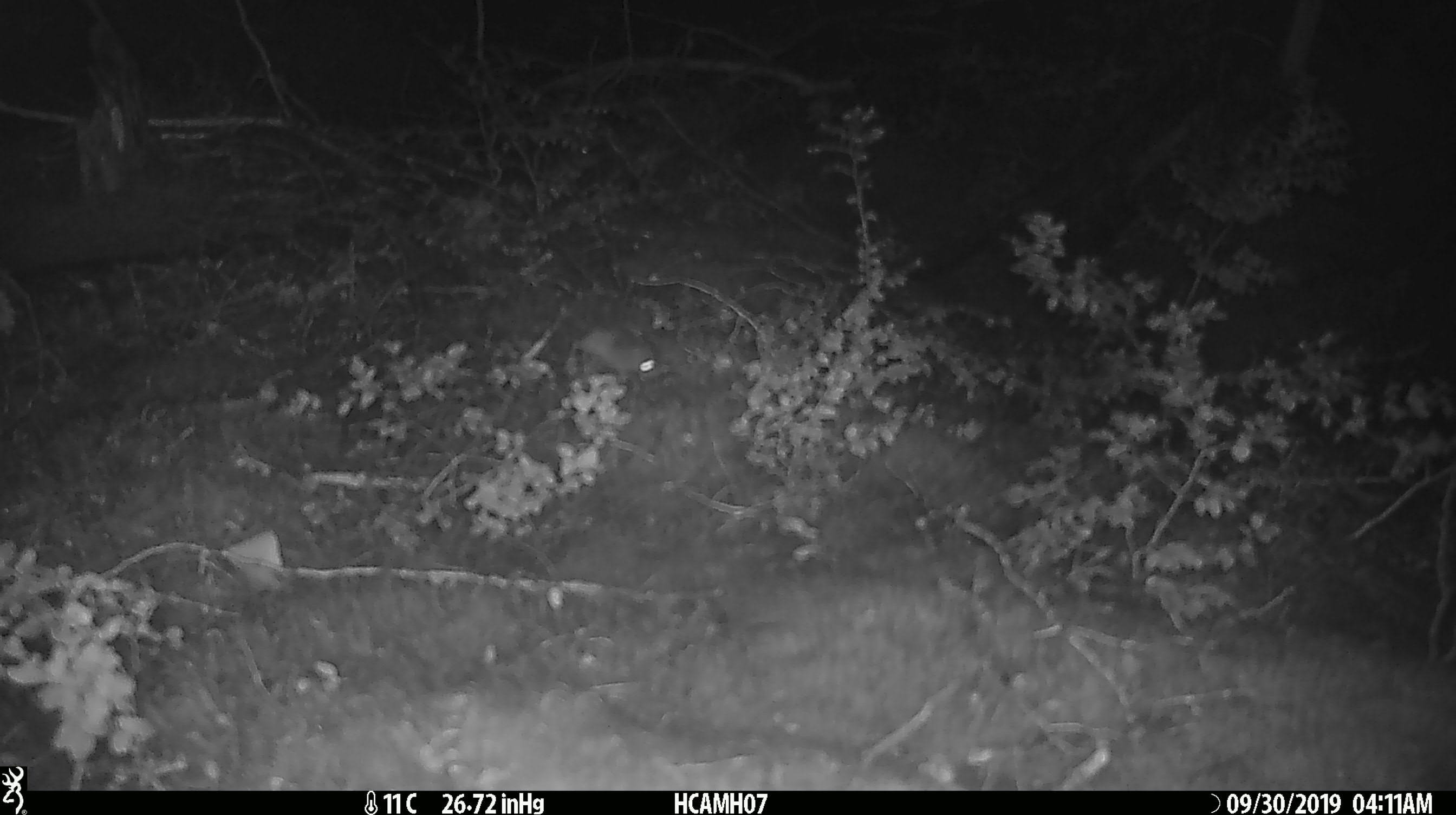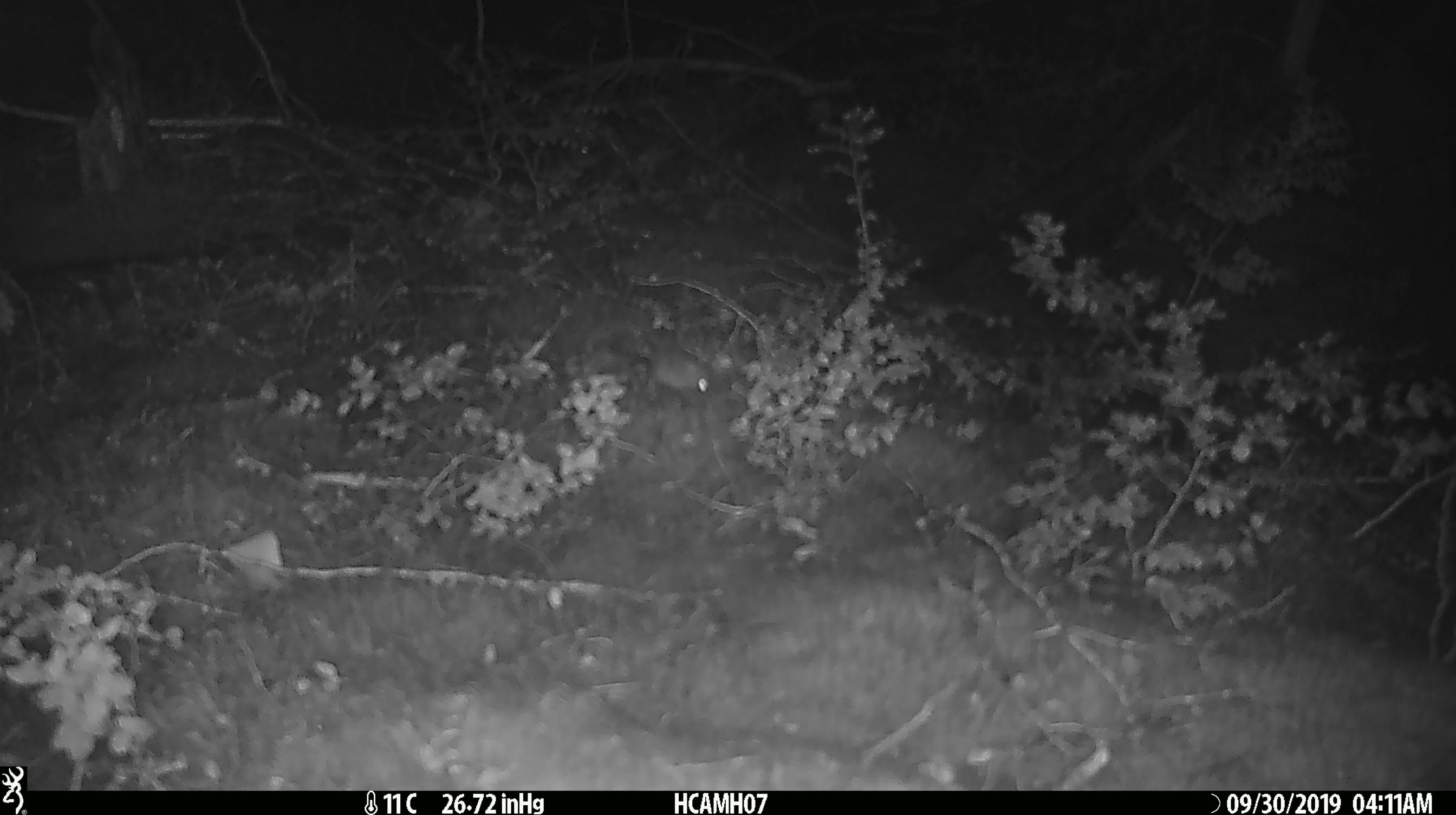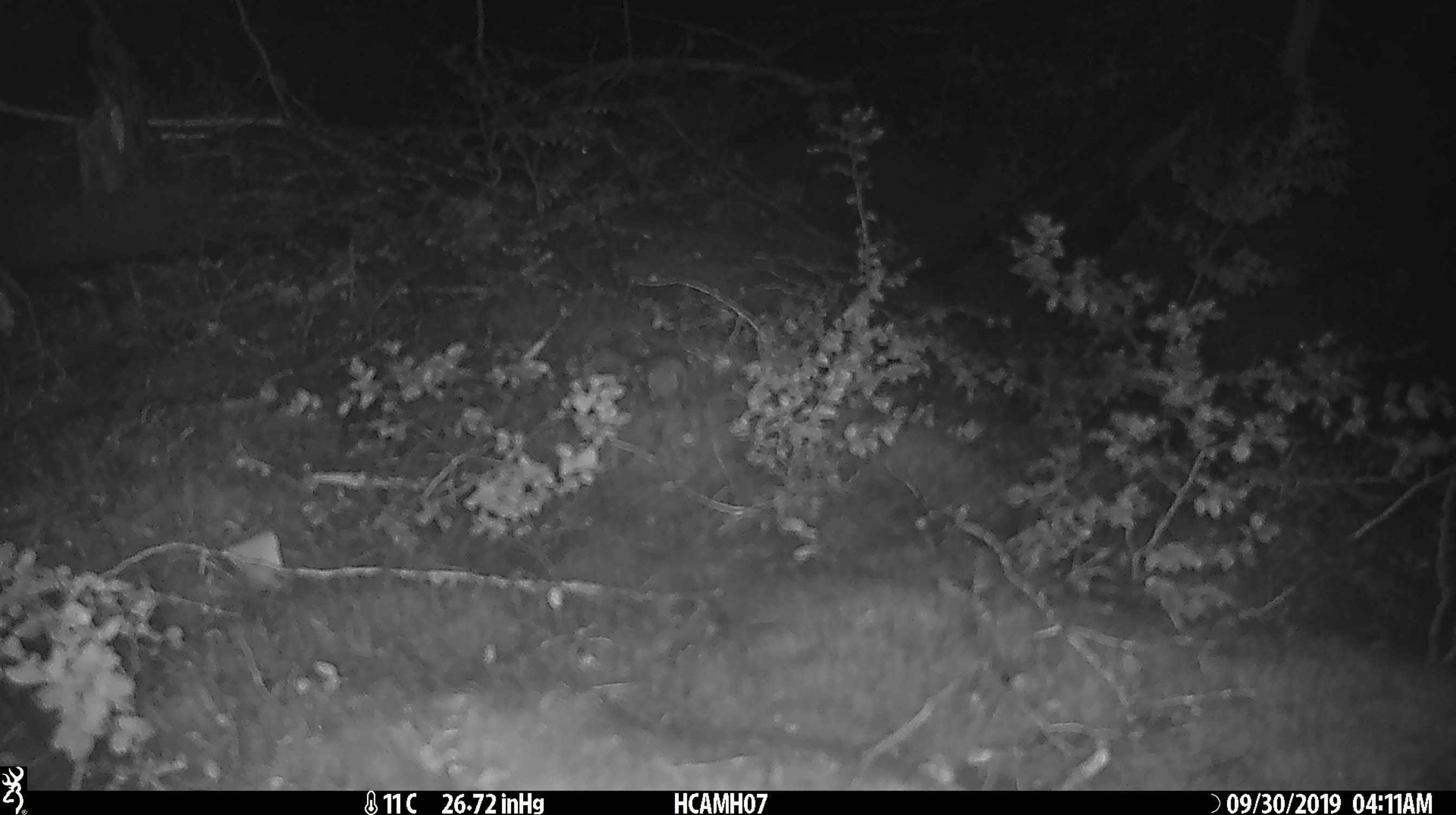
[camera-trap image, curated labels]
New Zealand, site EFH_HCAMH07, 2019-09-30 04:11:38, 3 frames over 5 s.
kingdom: Animalia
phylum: Chordata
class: Mammalia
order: Rodentia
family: Muridae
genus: Mus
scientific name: Mus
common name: mouse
Mouse (Mus).